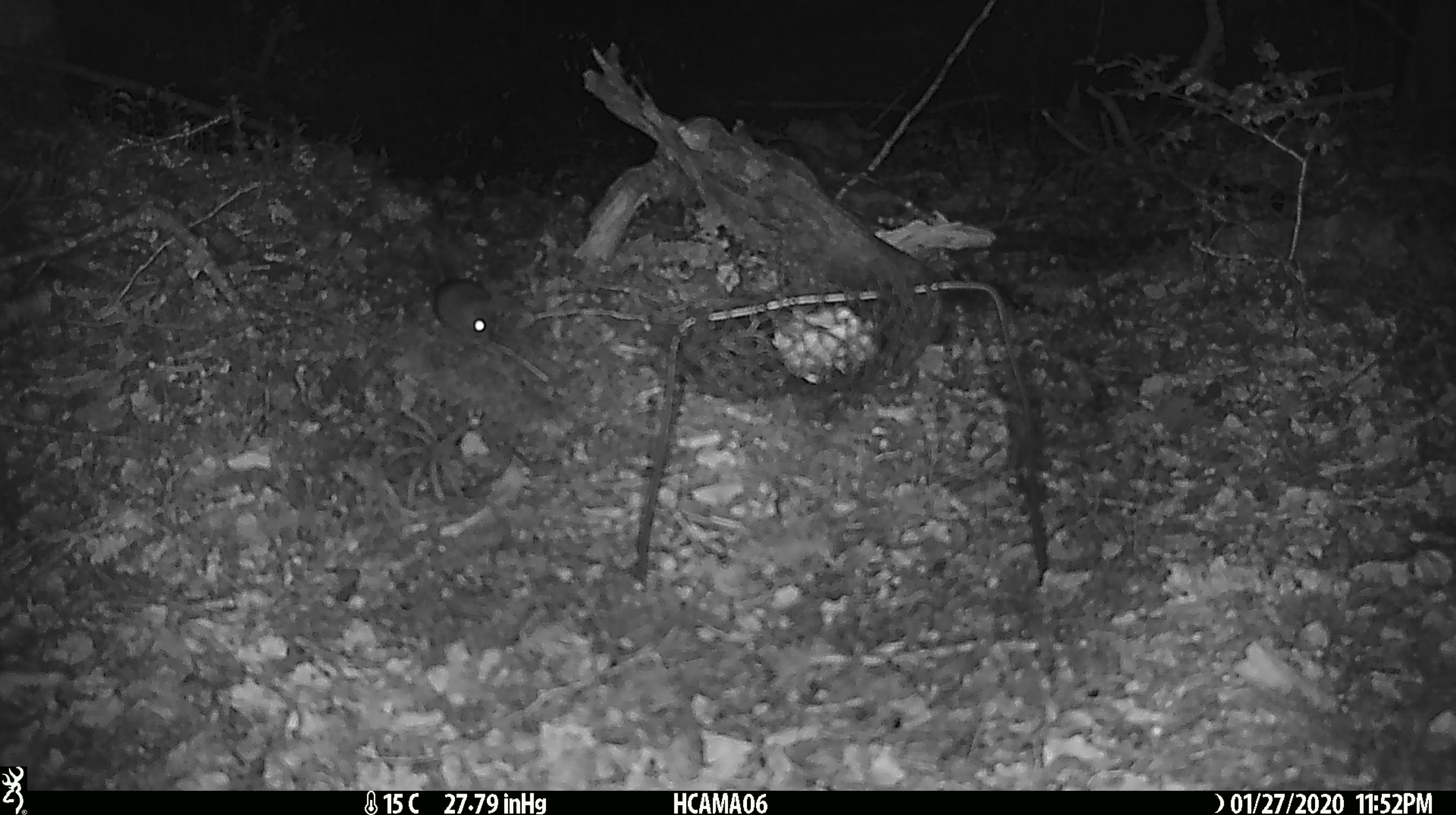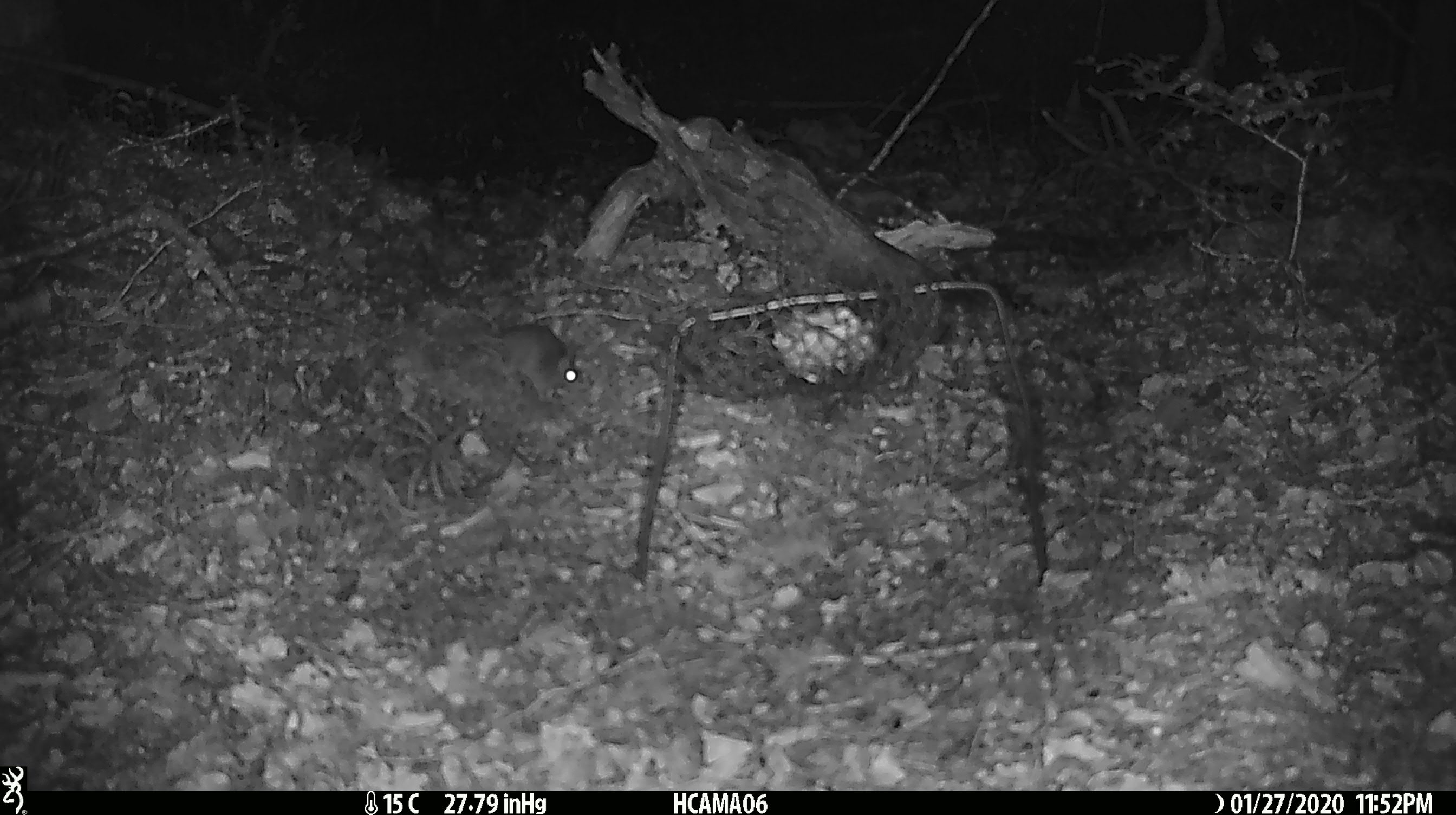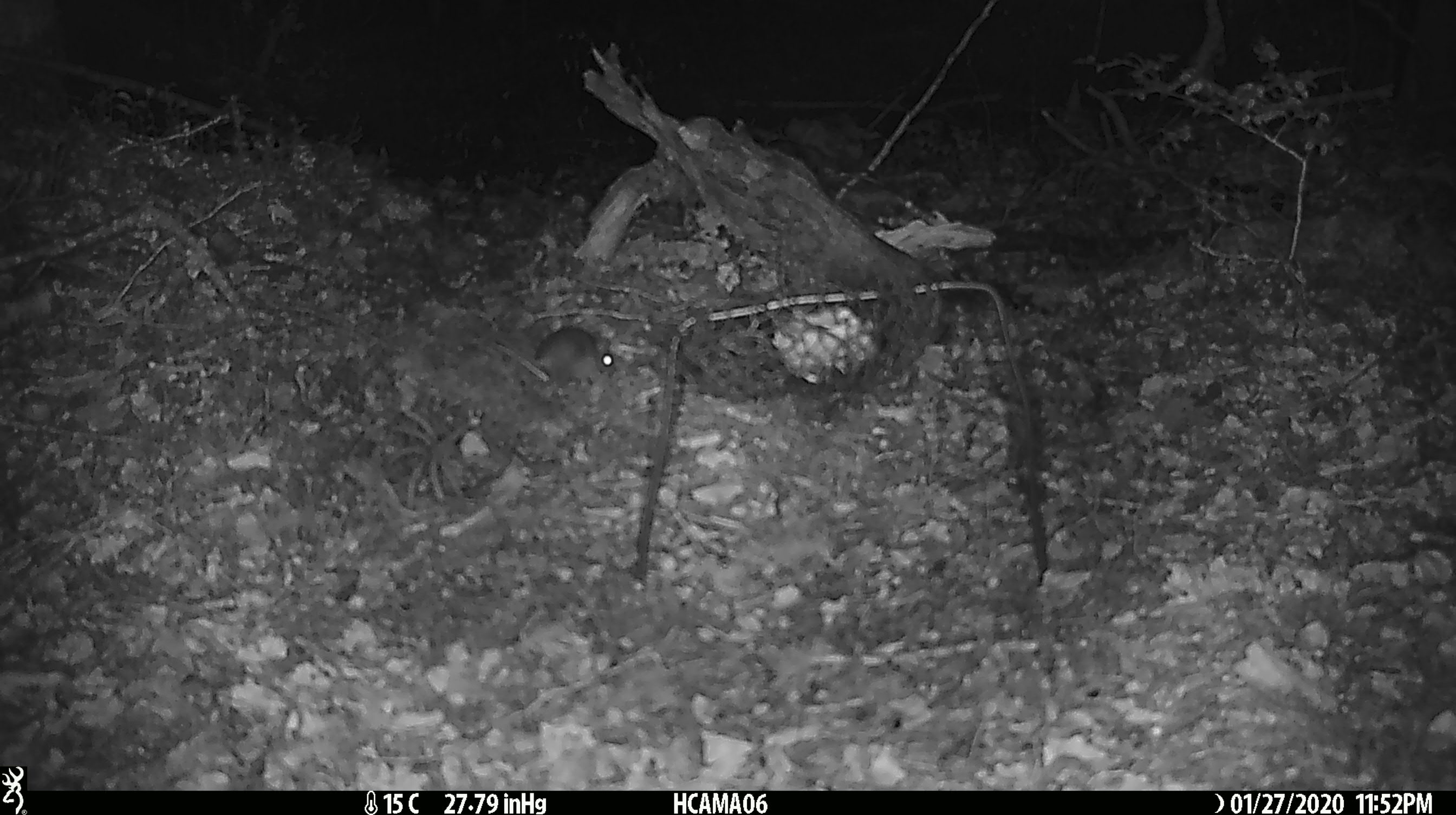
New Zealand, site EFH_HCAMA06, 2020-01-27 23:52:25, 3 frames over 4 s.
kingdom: Animalia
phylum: Chordata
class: Mammalia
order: Rodentia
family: Muridae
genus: Mus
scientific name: Mus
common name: mouse